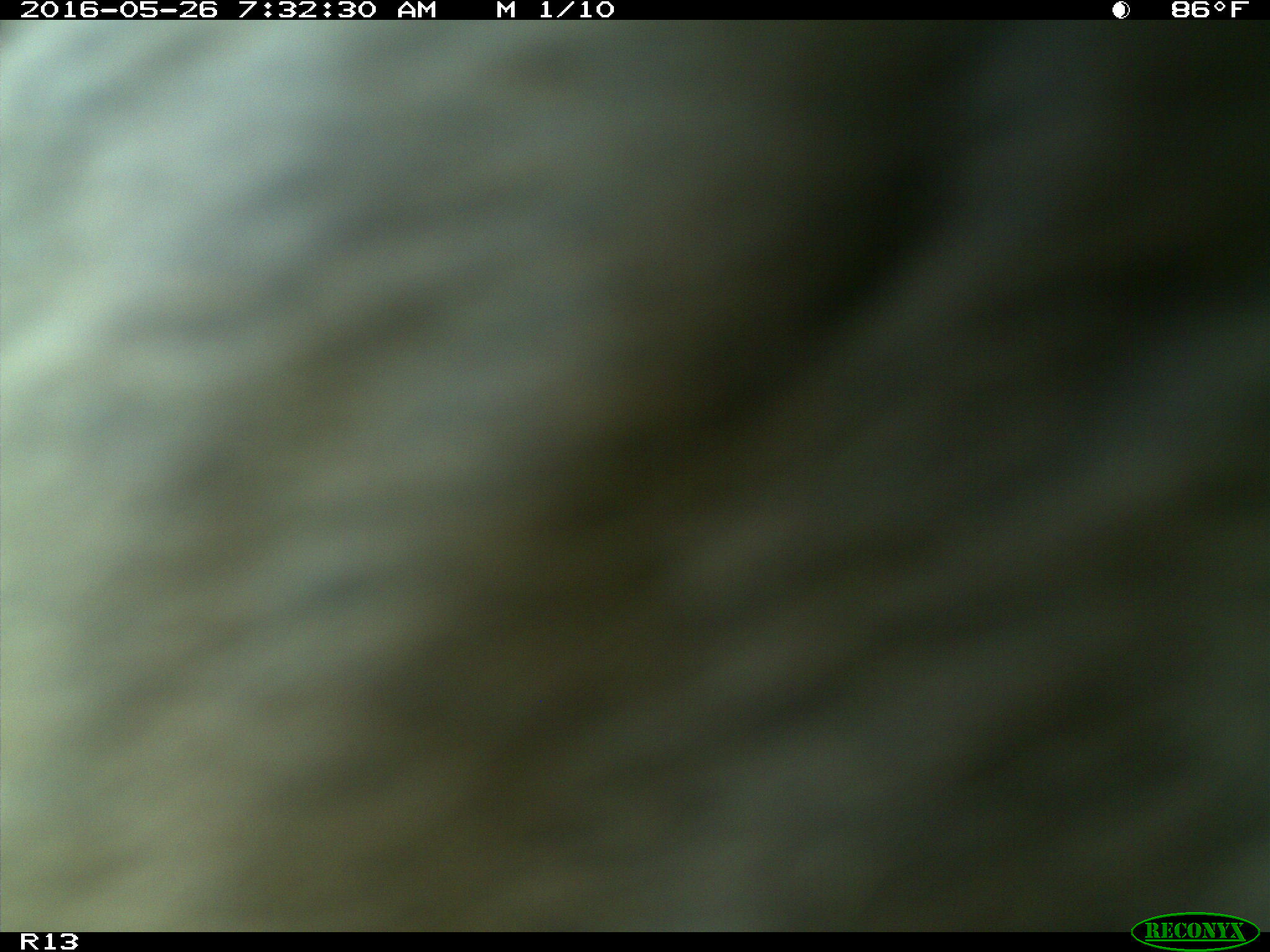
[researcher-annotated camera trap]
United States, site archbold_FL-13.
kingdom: Animalia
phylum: Chordata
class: Mammalia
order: Artiodactyla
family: Bovidae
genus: Bos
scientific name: Bos taurus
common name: domestic cow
Bos taurus (domestic cow).